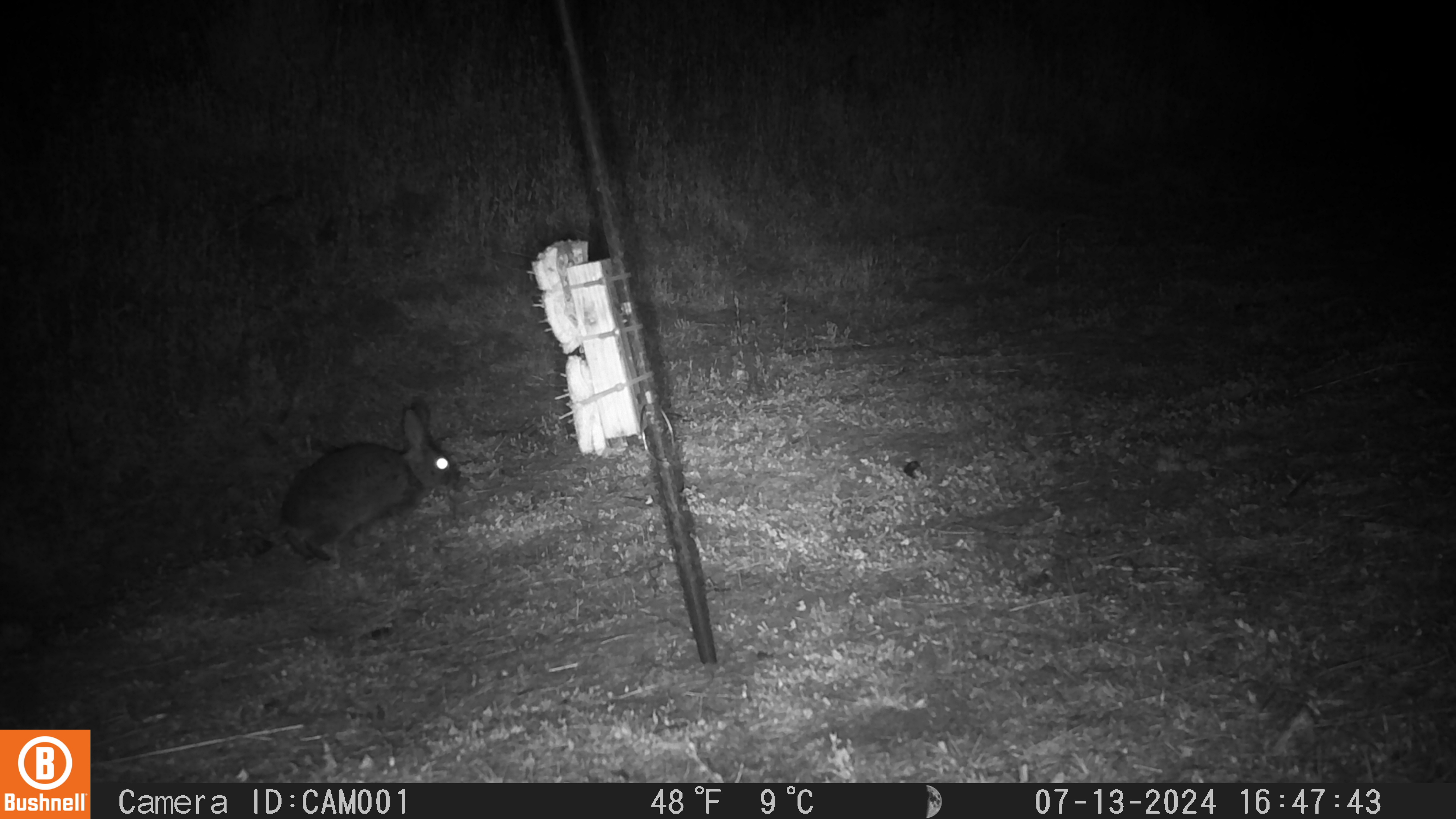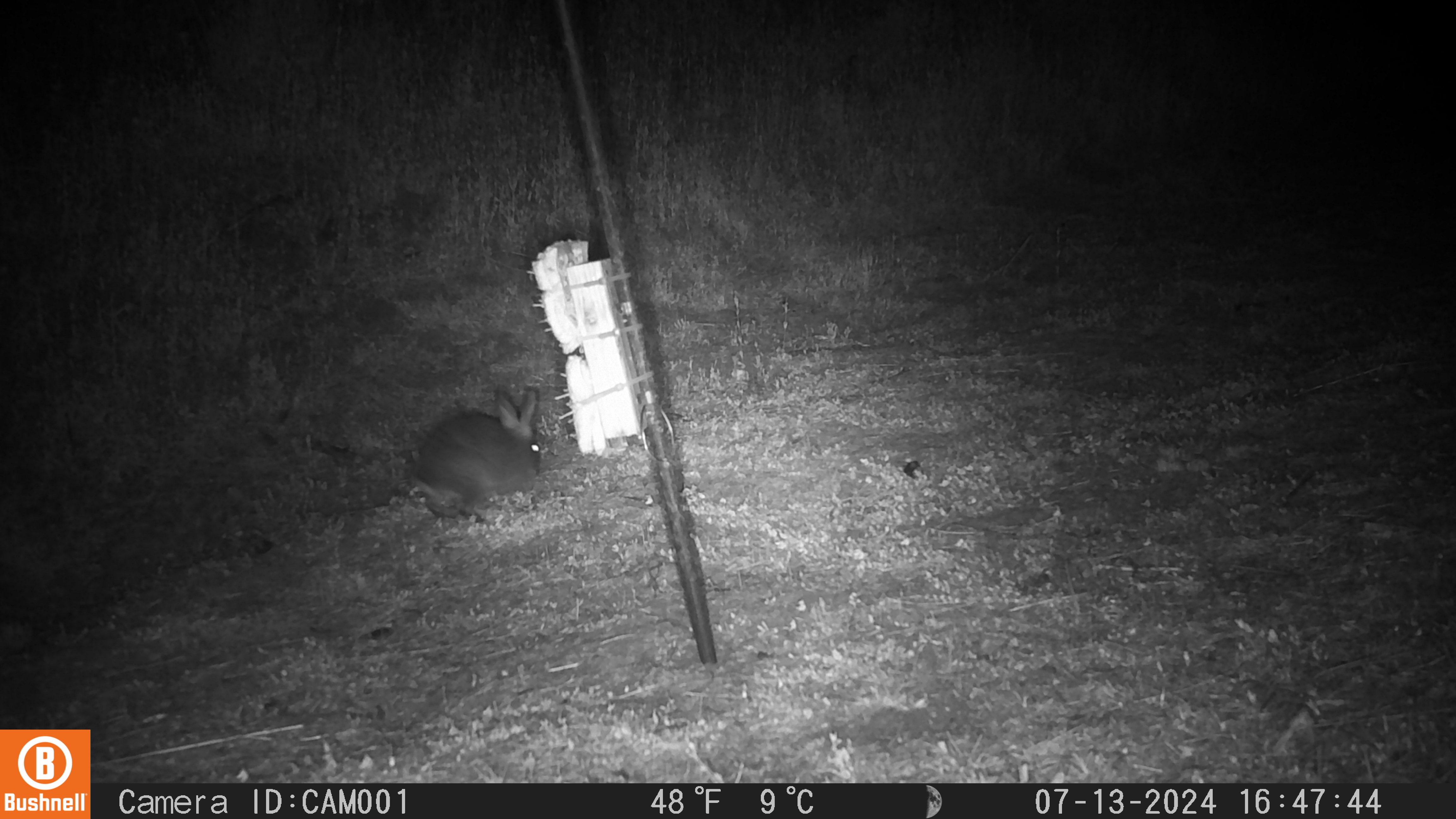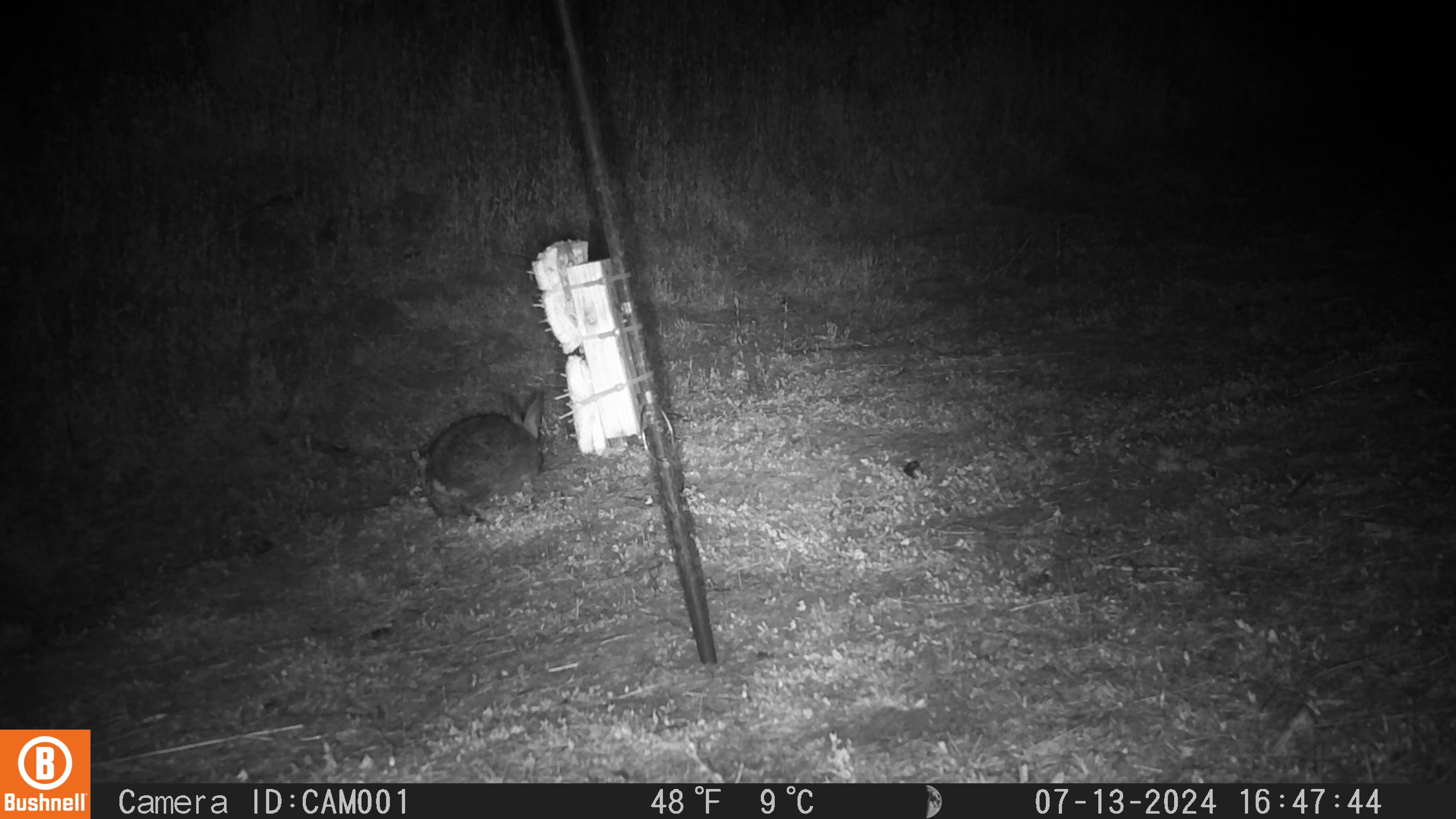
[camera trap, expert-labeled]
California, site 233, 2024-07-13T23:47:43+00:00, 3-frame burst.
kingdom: Animalia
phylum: Chordata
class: Mammalia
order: Lagomorpha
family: Leporidae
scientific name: Leporidae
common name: rabbit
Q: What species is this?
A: Rabbit (Leporidae).